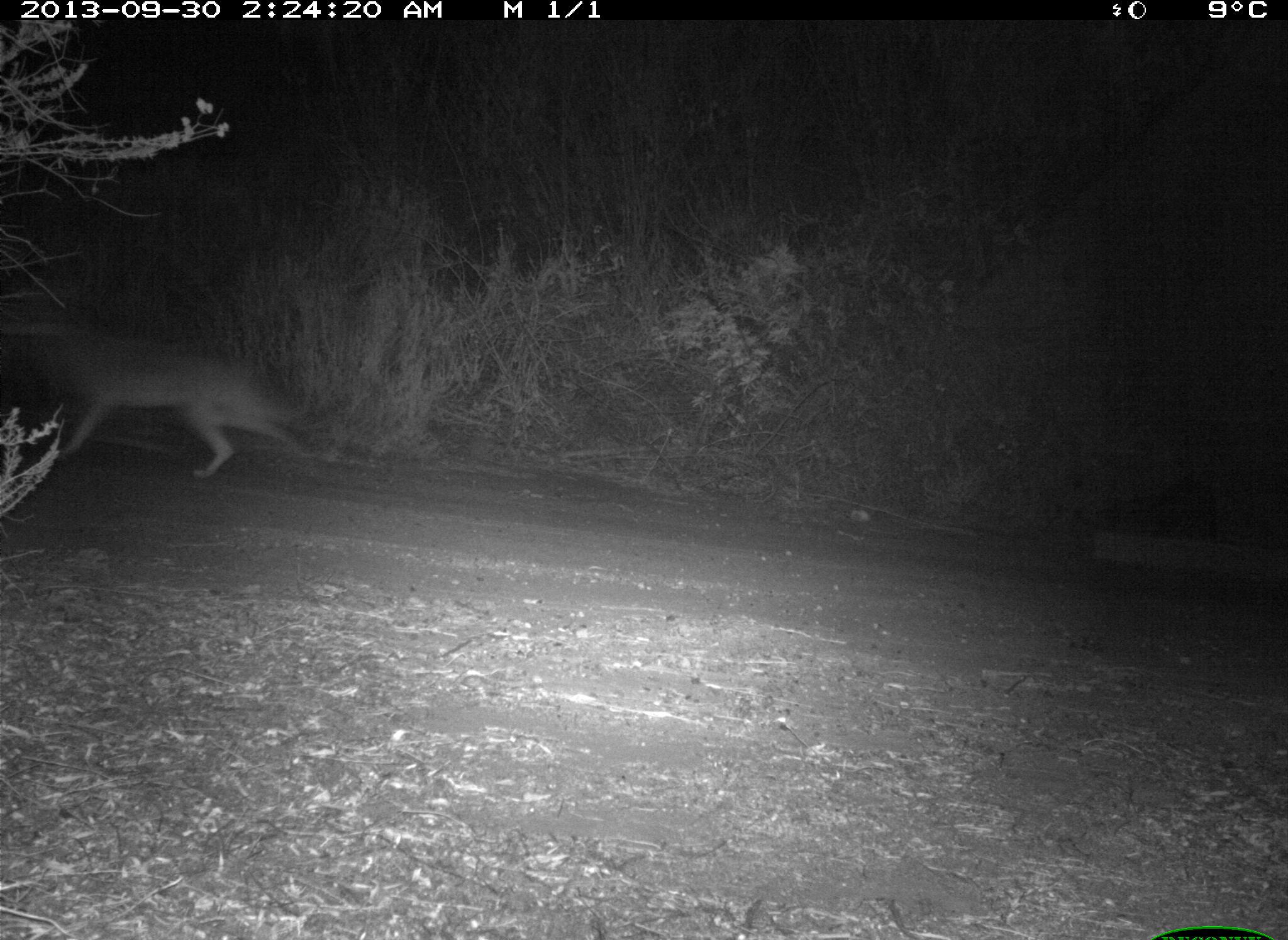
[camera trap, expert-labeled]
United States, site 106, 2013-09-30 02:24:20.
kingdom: Animalia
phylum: Chordata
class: Mammalia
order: Carnivora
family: Canidae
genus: Canis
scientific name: Canis latrans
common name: coyote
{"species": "coyote (Canis latrans)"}